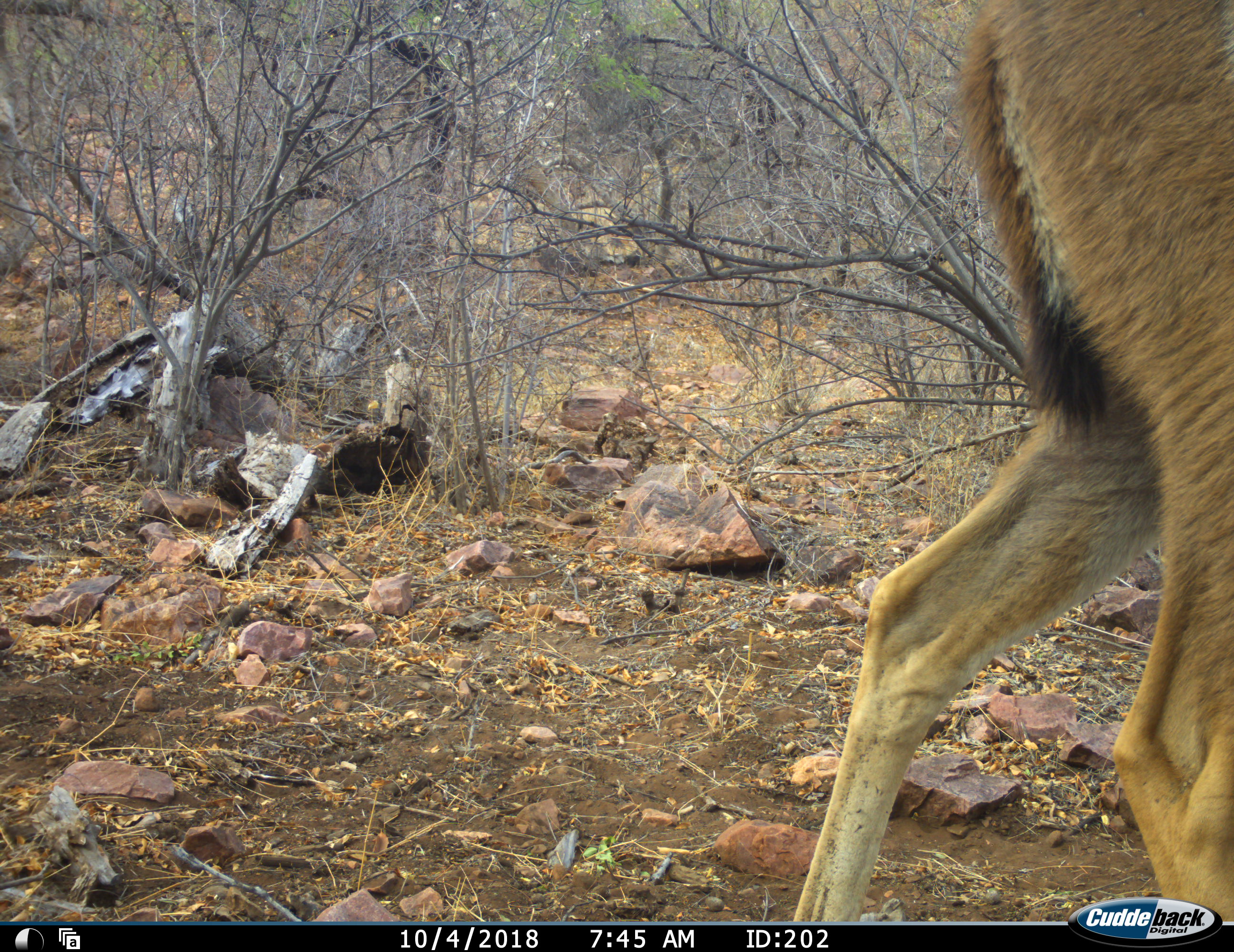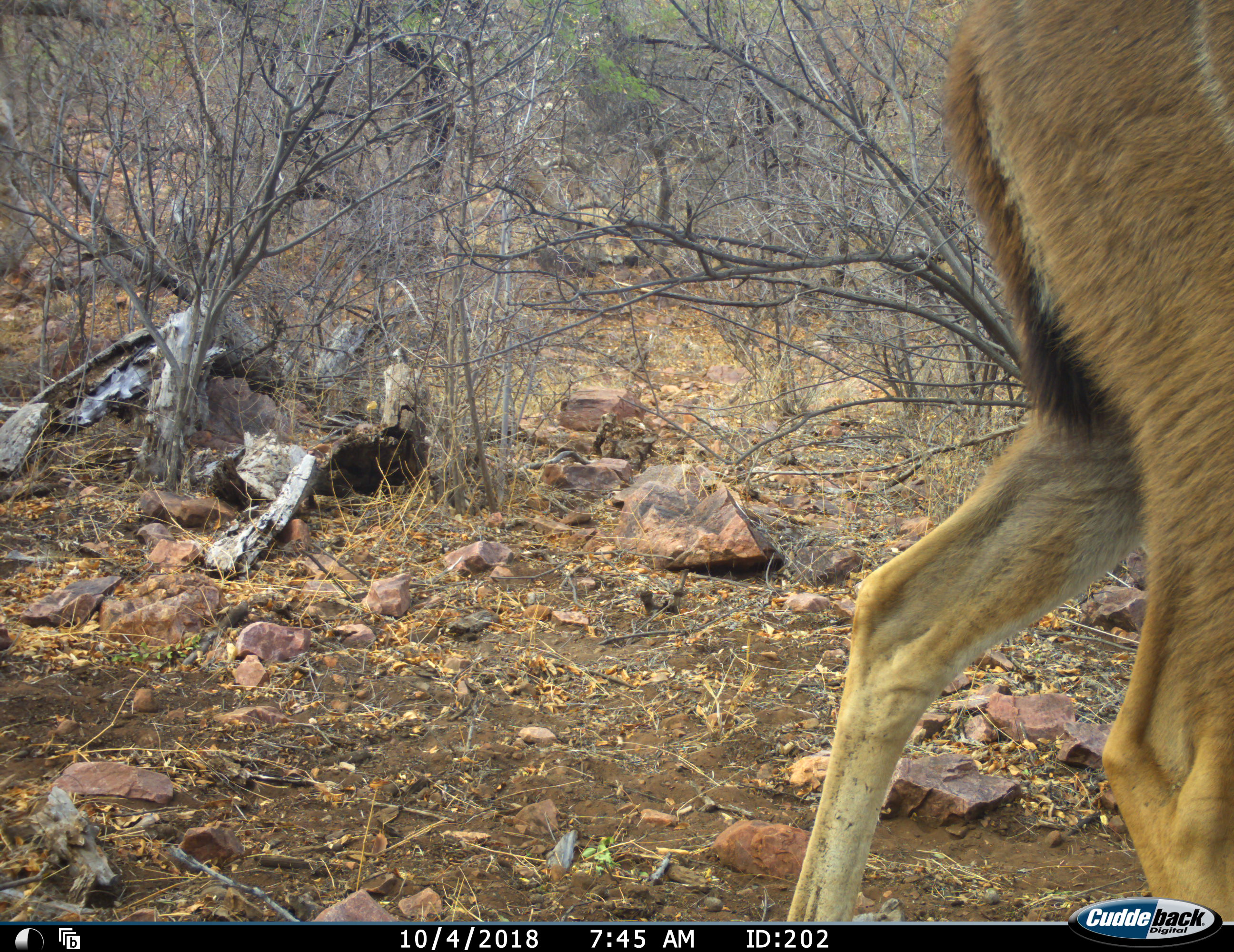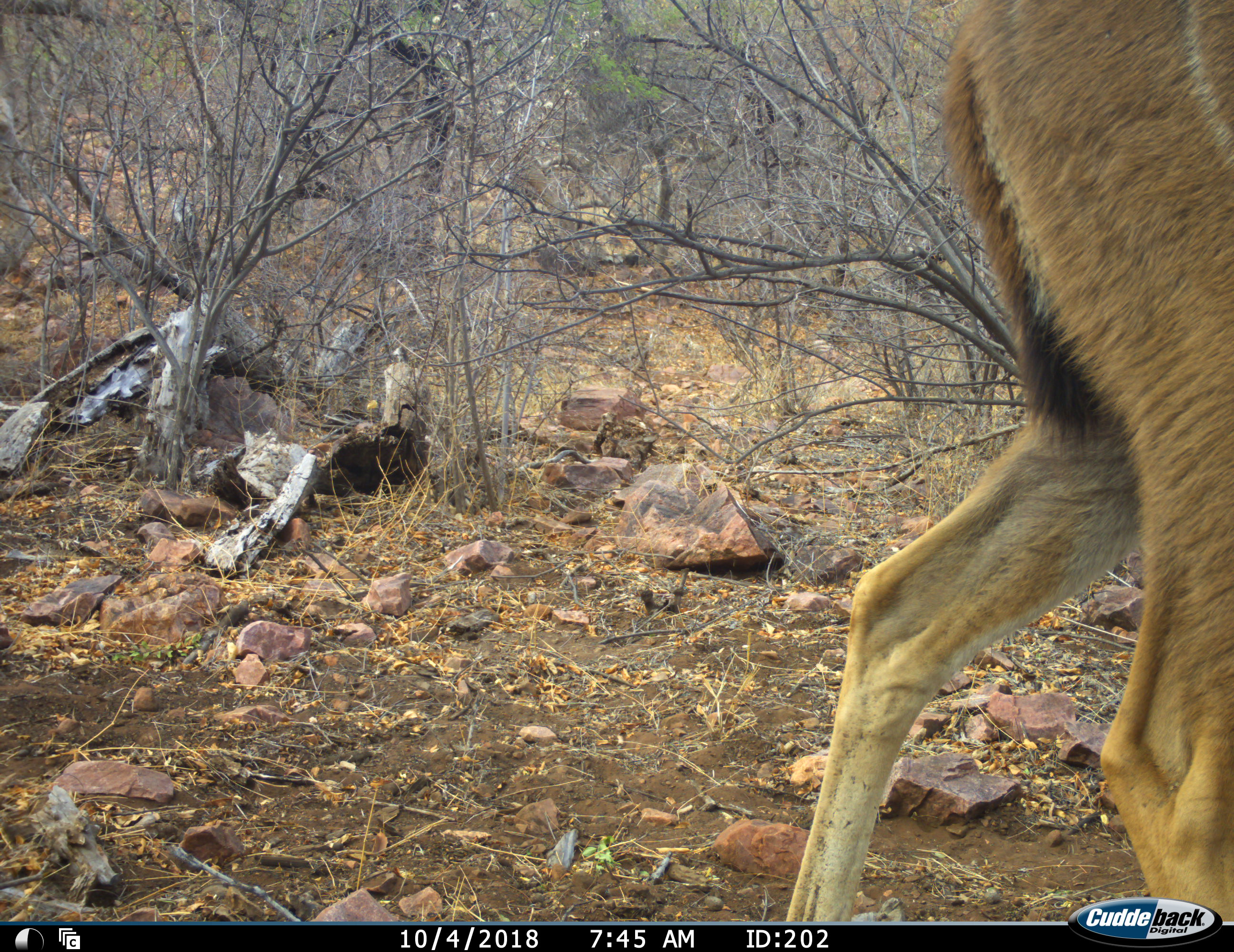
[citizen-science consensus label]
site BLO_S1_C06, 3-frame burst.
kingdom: Animalia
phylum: Chordata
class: Mammalia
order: Artiodactyla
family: Bovidae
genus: Tragelaphus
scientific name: Tragelaphus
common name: kudu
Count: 1.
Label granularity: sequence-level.